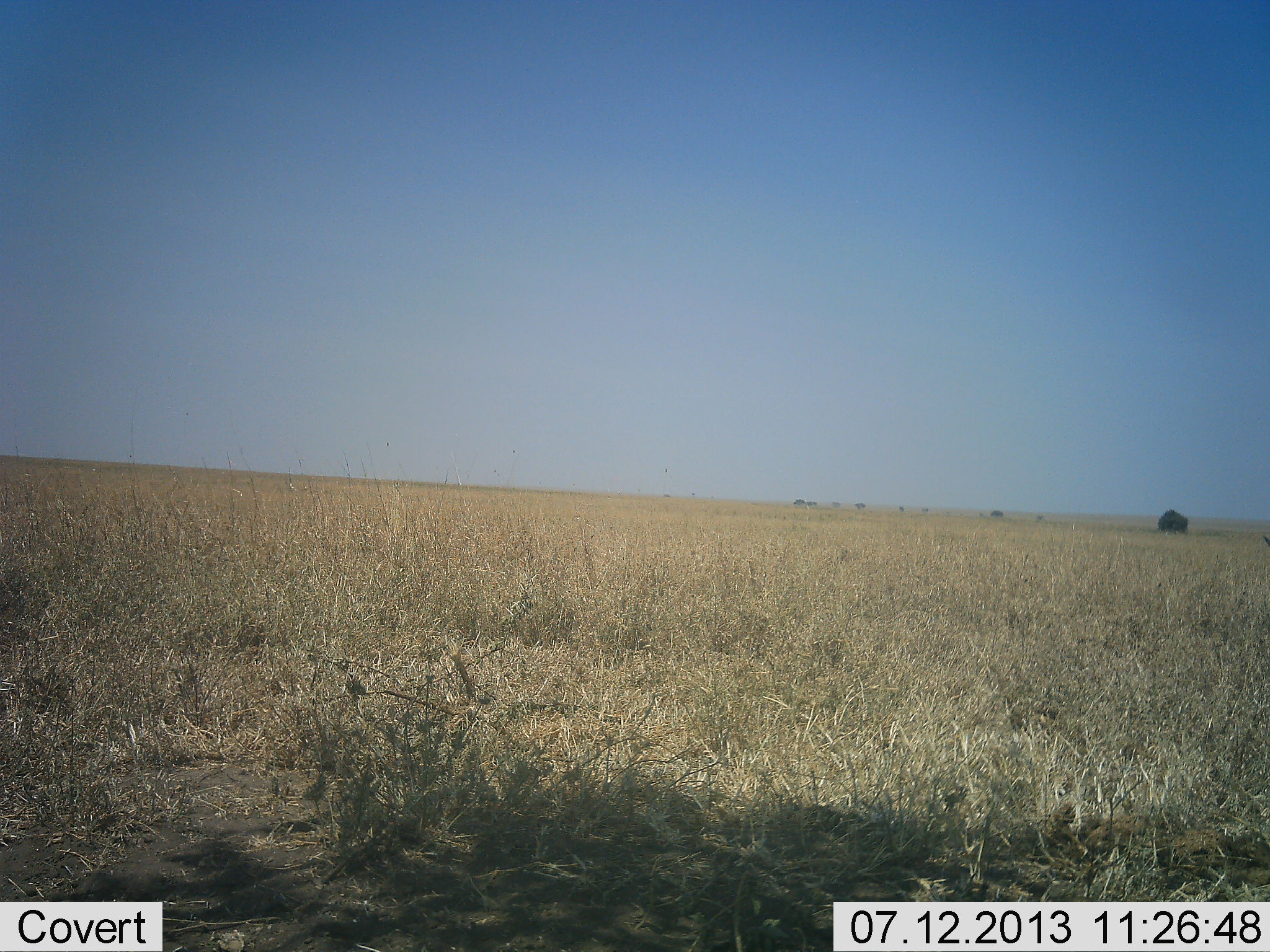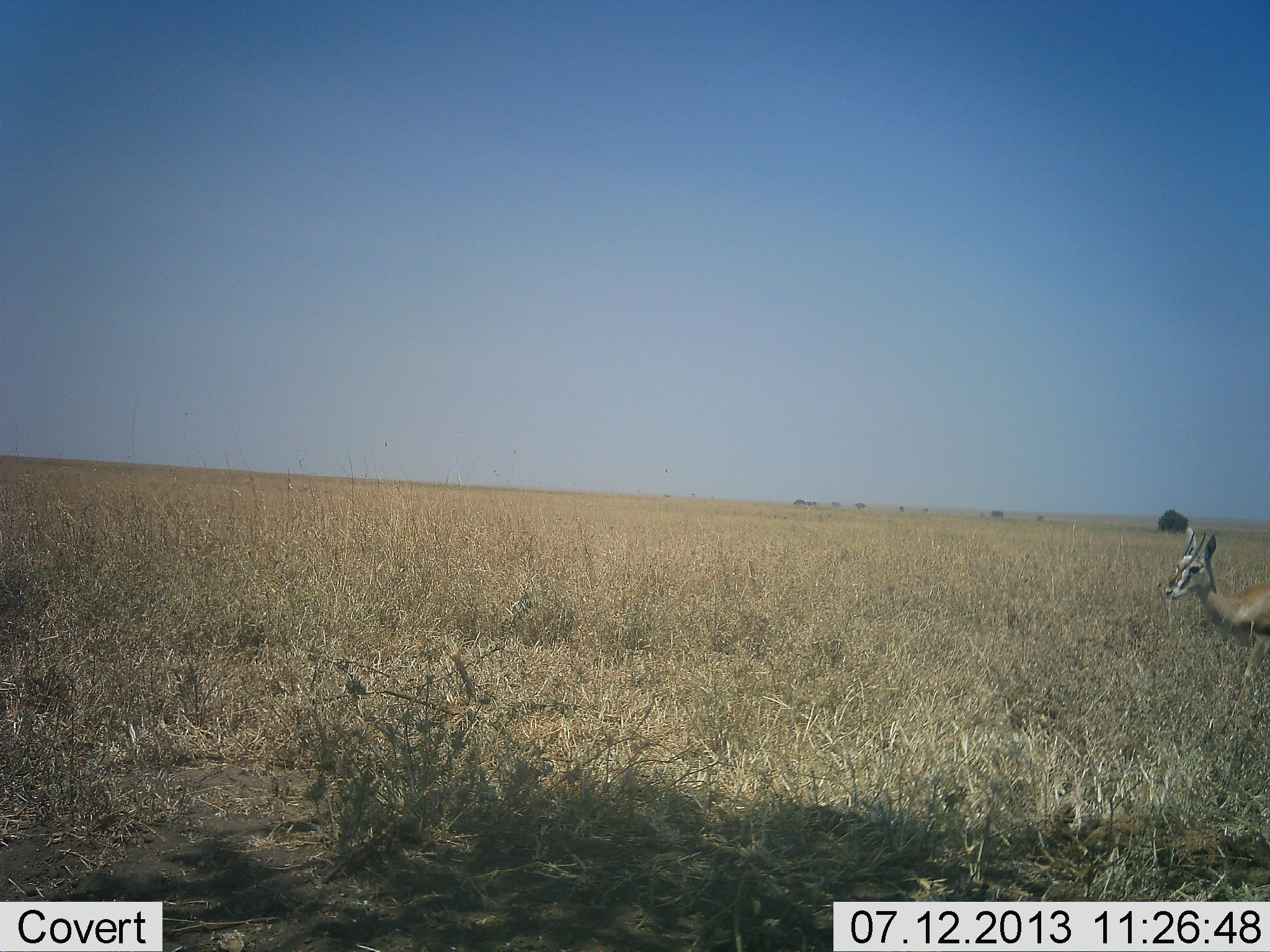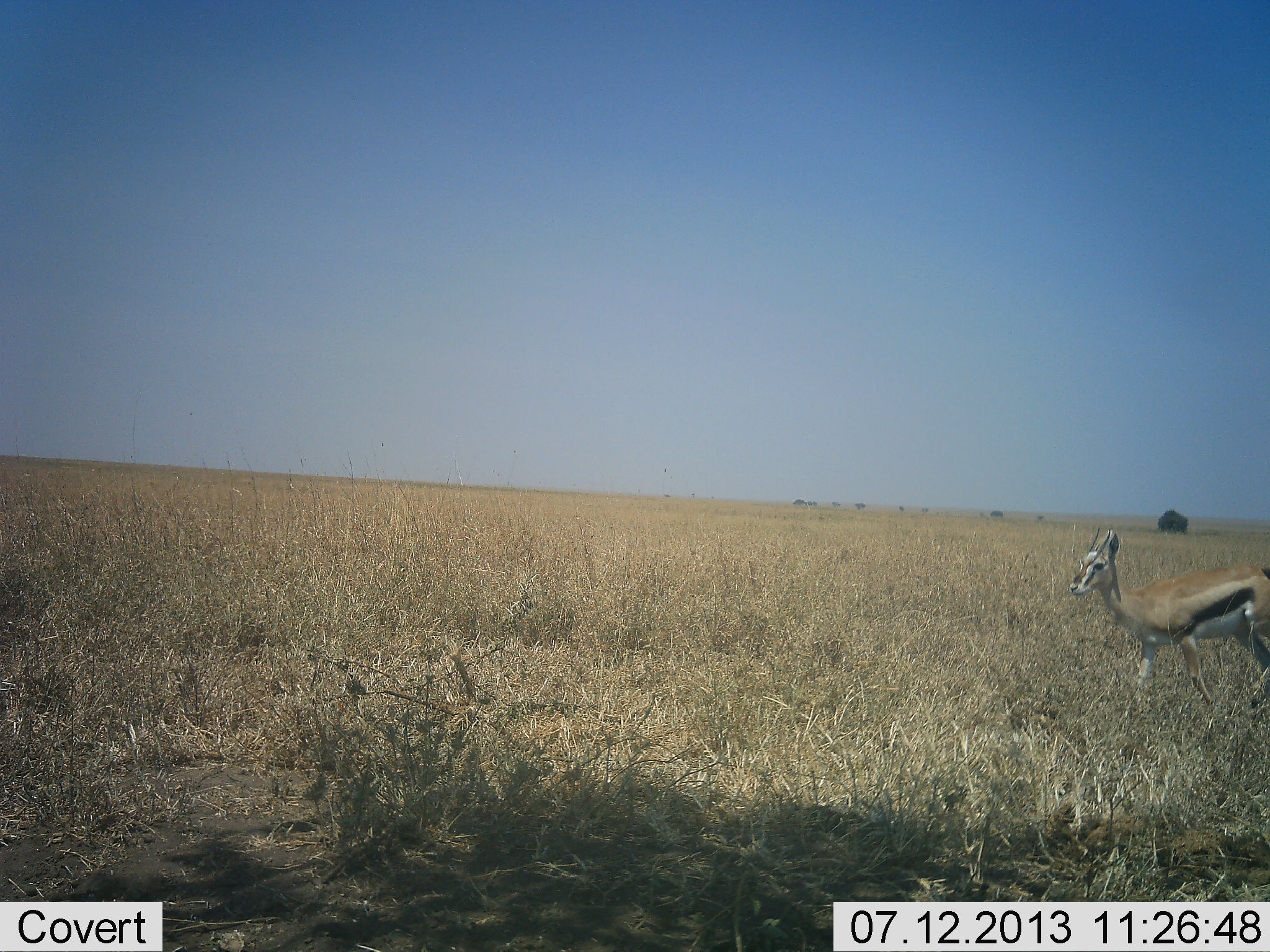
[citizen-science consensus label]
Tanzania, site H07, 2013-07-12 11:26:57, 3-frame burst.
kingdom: Animalia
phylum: Chordata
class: Mammalia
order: Artiodactyla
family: Bovidae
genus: Eudorcas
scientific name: Eudorcas thomsonii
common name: thomson's gazelle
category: gazellethomsons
Gazellethomsons (thomson's gazelle) (Eudorcas thomsonii), count 1. Behavior (volunteer vote fractions): standing 12%, resting 0%, moving 88%, interacting 0%. Young present (vote fraction): 0%. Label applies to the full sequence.